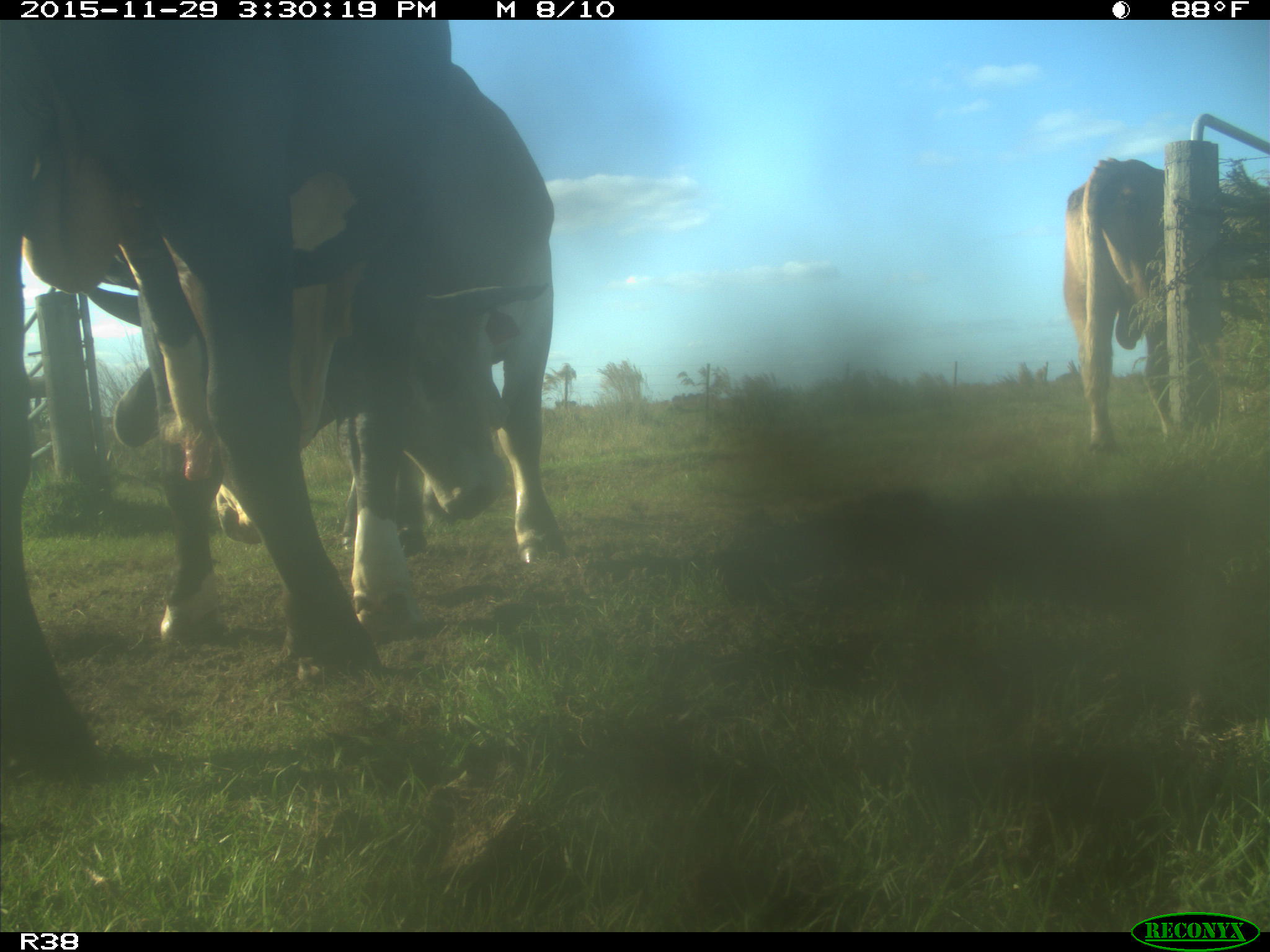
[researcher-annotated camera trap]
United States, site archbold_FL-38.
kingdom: Animalia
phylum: Chordata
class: Mammalia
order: Artiodactyla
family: Bovidae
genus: Bos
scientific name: Bos taurus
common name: domestic cow